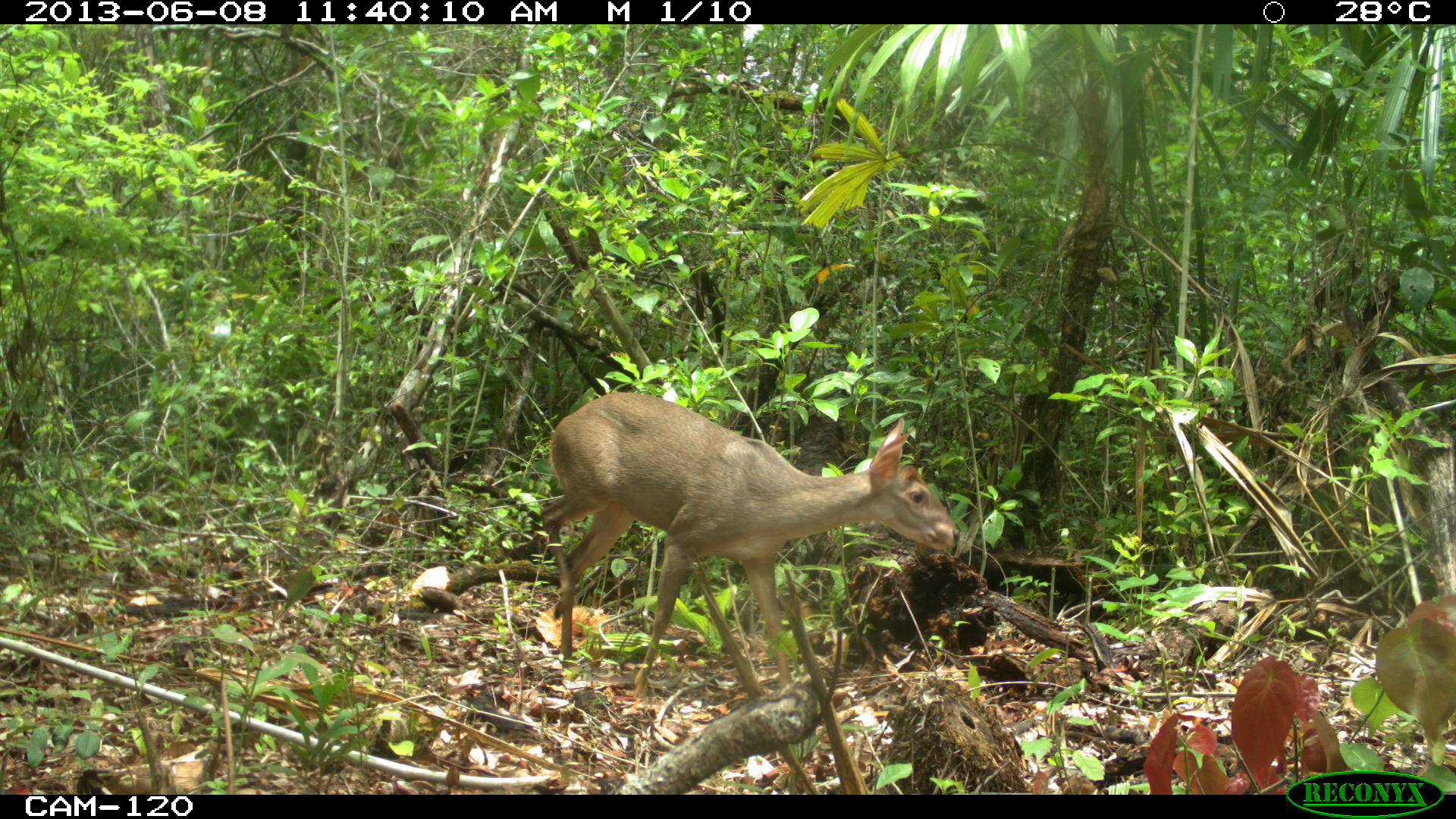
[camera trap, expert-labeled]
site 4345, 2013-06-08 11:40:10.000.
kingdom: Animalia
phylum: Chordata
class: Mammalia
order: Artiodactyla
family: Cervidae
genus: Odocoileus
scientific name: Odocoileus pandora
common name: yucatán brown brocket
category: mazama pandora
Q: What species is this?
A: Mazama pandora (yucatán brown brocket) (Odocoileus pandora).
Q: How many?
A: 1.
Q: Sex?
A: Female.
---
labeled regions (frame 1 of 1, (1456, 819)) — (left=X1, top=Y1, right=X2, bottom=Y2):
mazama pandora: (left=539, top=391, right=961, bottom=699)